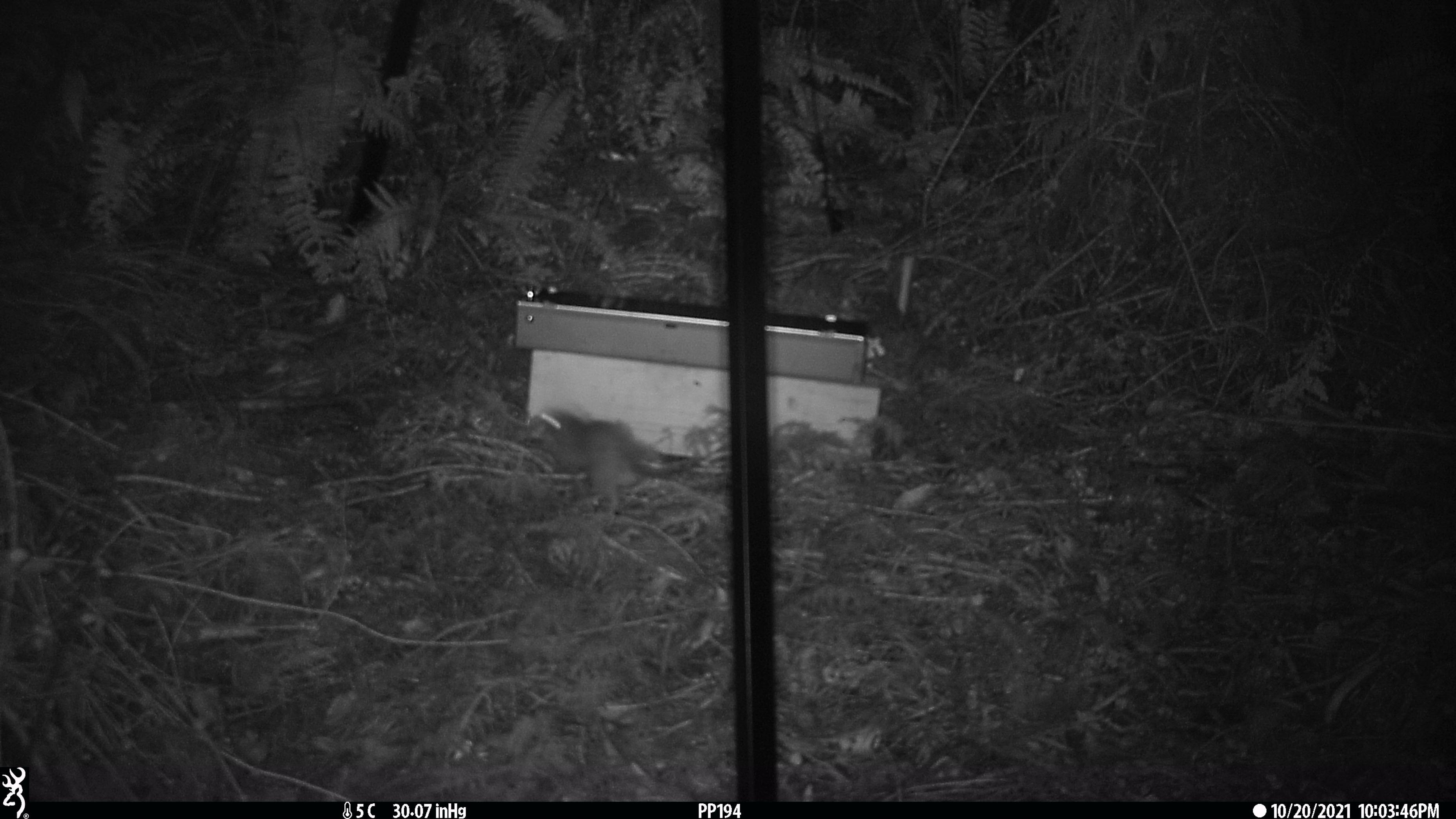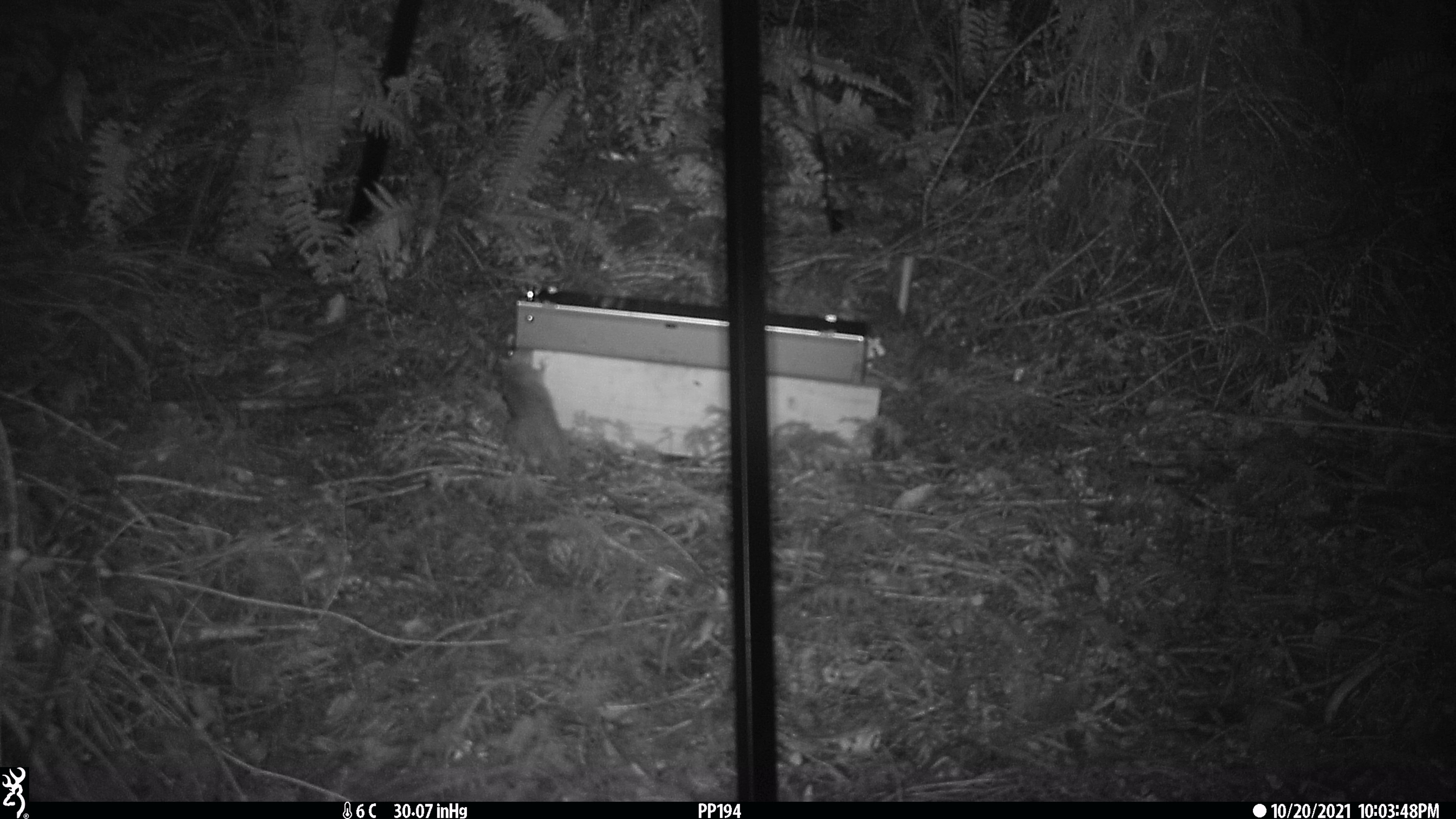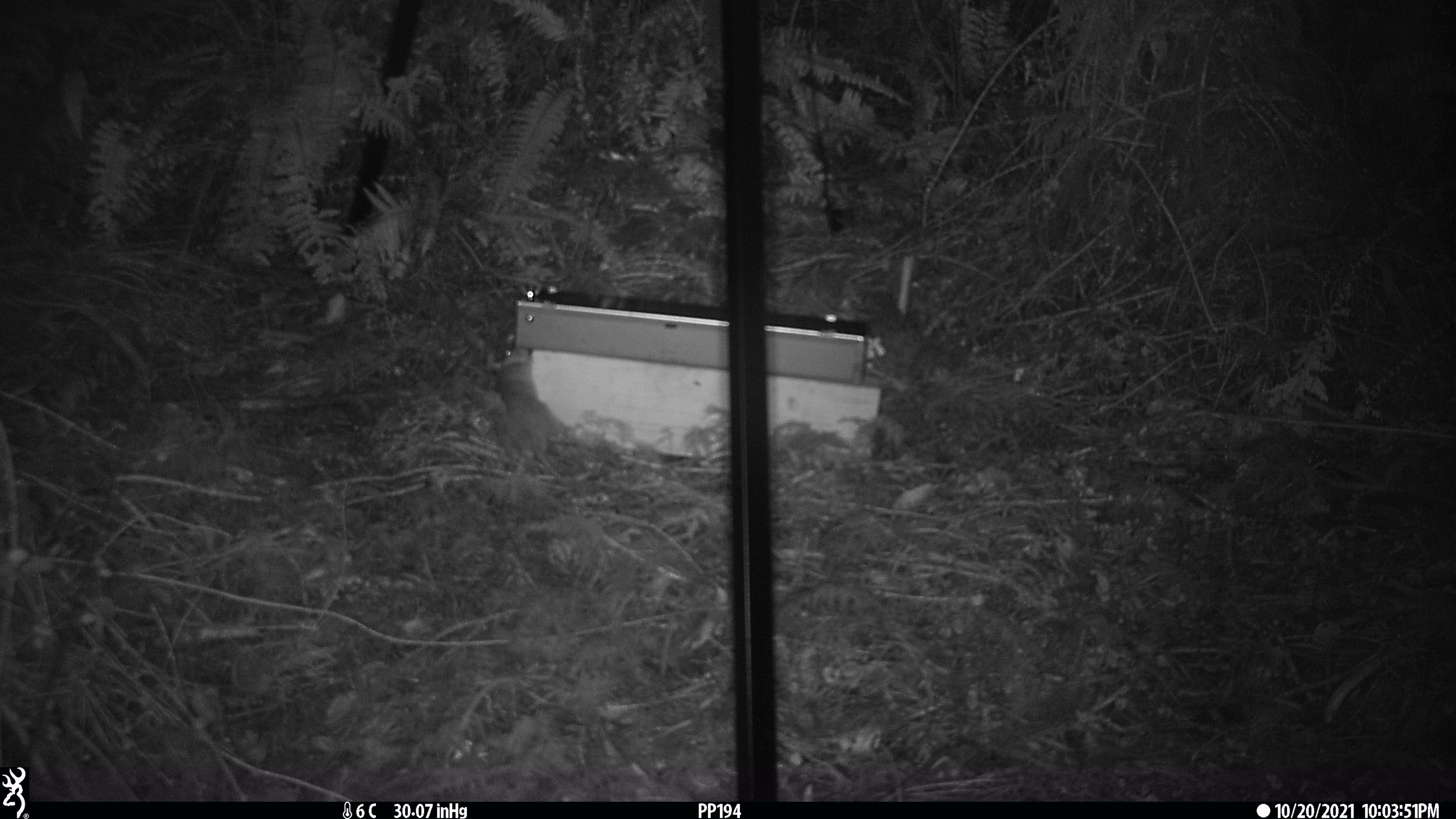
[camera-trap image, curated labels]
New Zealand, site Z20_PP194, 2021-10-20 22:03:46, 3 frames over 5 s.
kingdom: Animalia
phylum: Chordata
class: Mammalia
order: Rodentia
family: Muridae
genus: Rattus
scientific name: Rattus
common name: rat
Rat (Rattus).